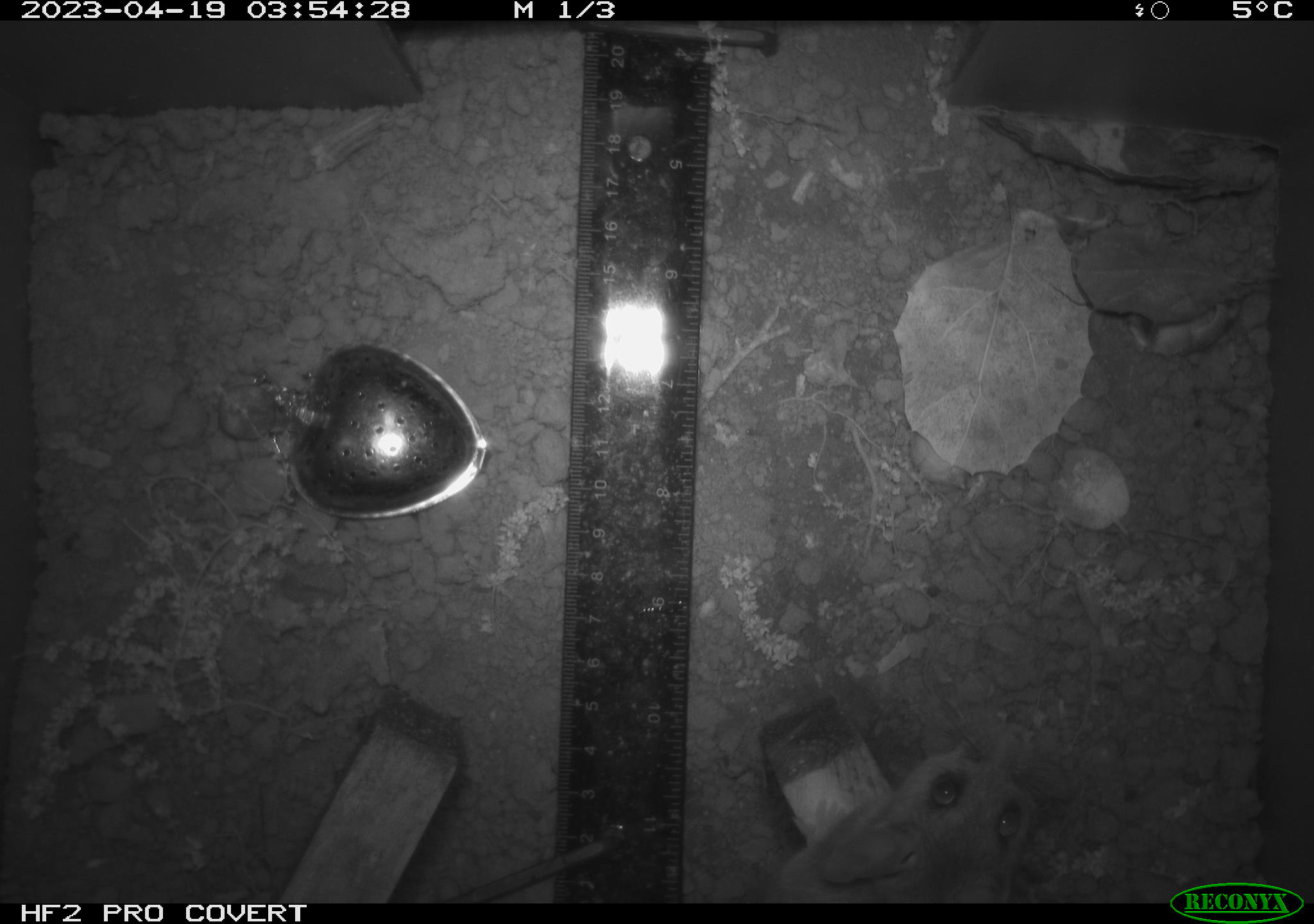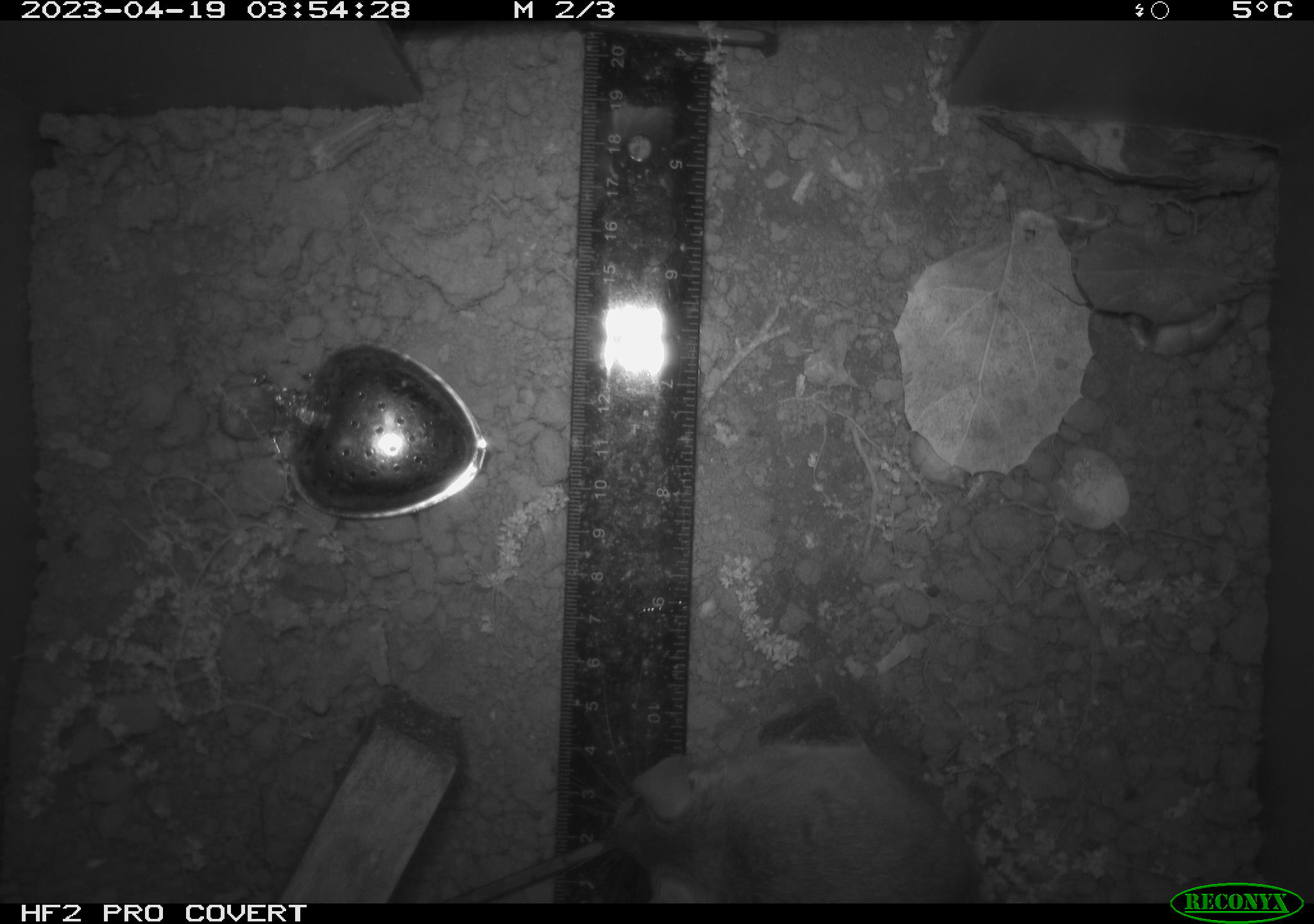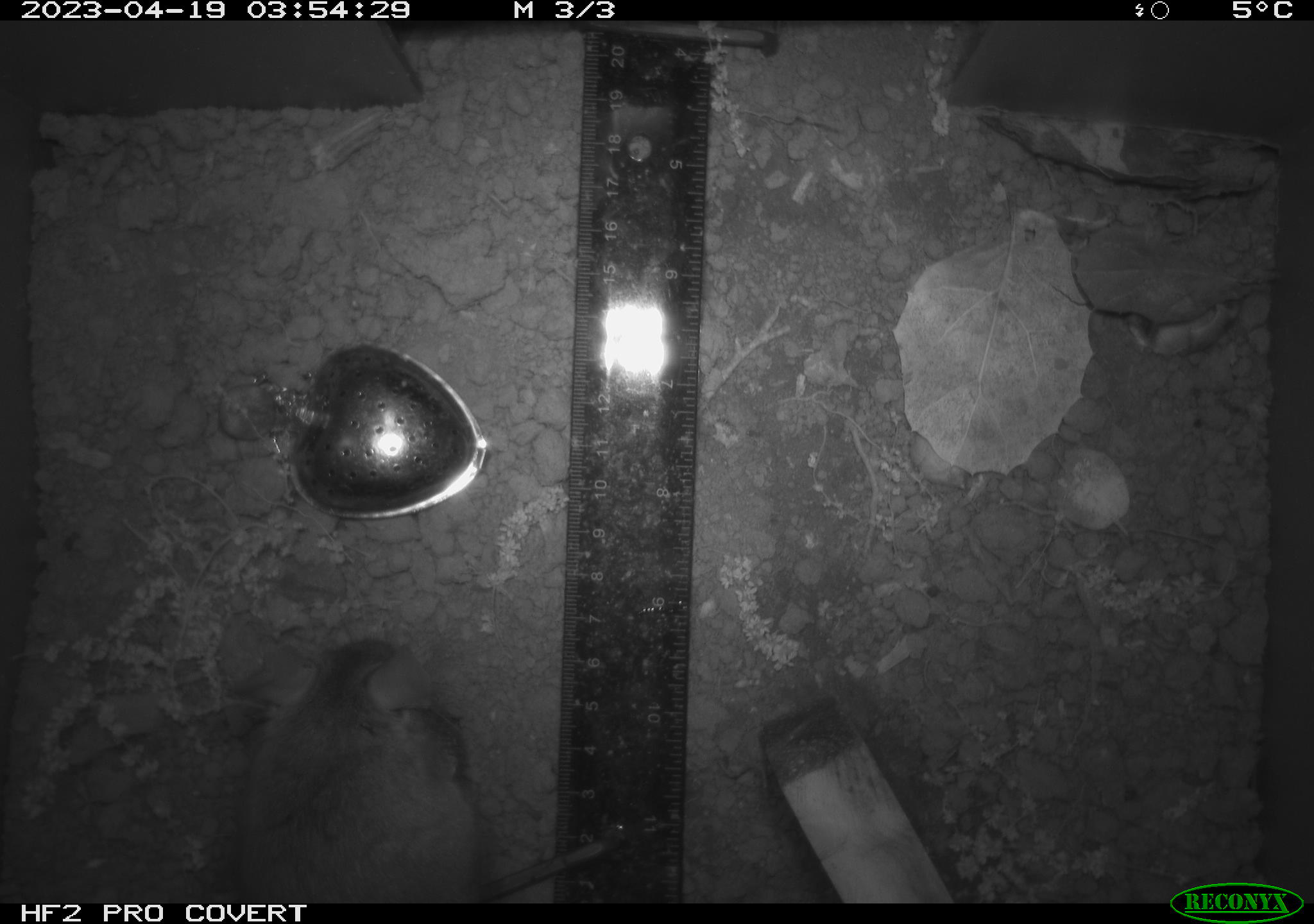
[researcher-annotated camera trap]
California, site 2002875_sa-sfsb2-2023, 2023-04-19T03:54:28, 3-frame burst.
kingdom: Animalia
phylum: Chordata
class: Mammalia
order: Rodentia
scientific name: Rodentia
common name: mouse species